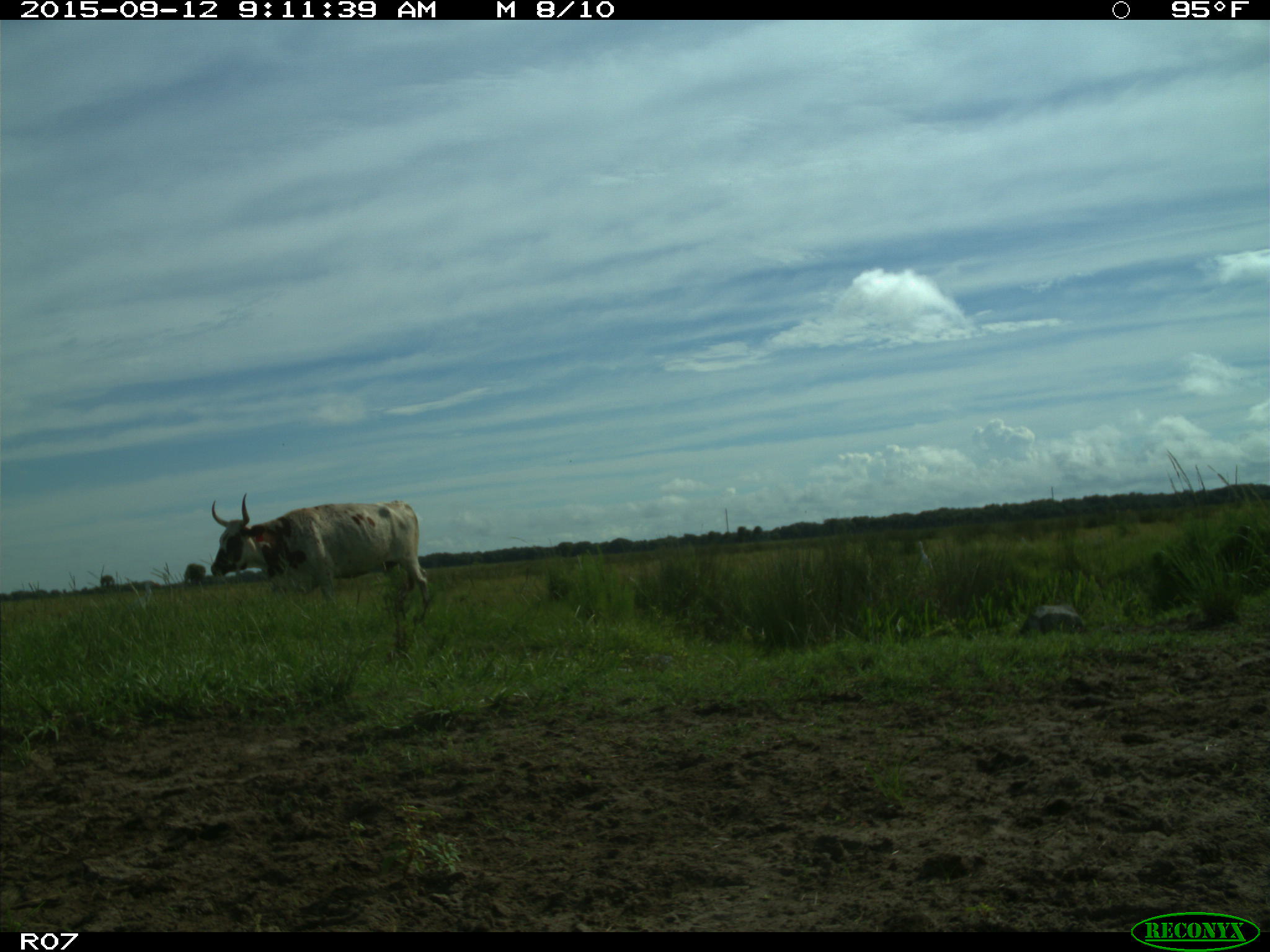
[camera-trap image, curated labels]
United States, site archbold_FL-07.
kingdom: Animalia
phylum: Chordata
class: Mammalia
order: Artiodactyla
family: Bovidae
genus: Bos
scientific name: Bos taurus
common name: domestic cow